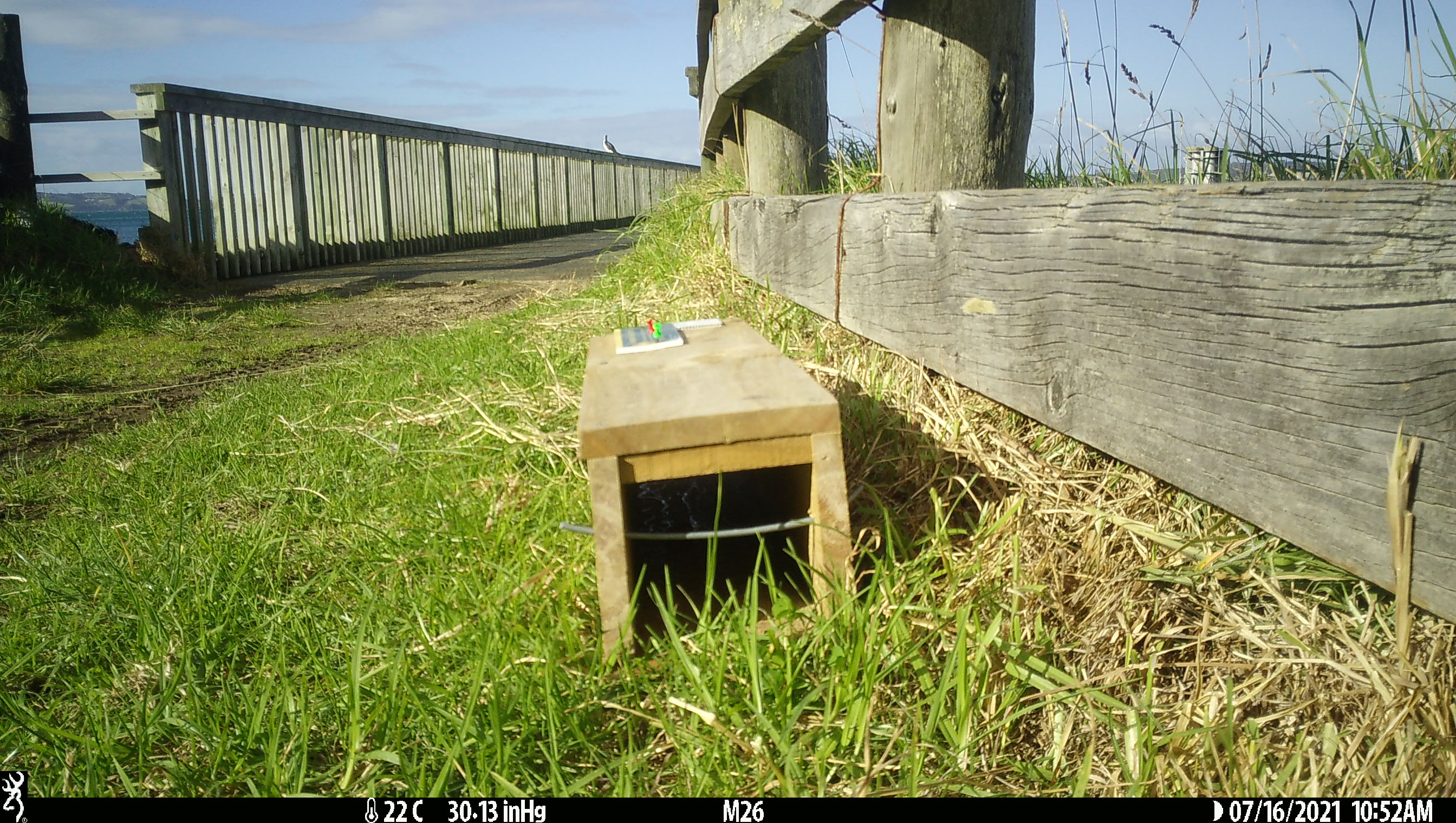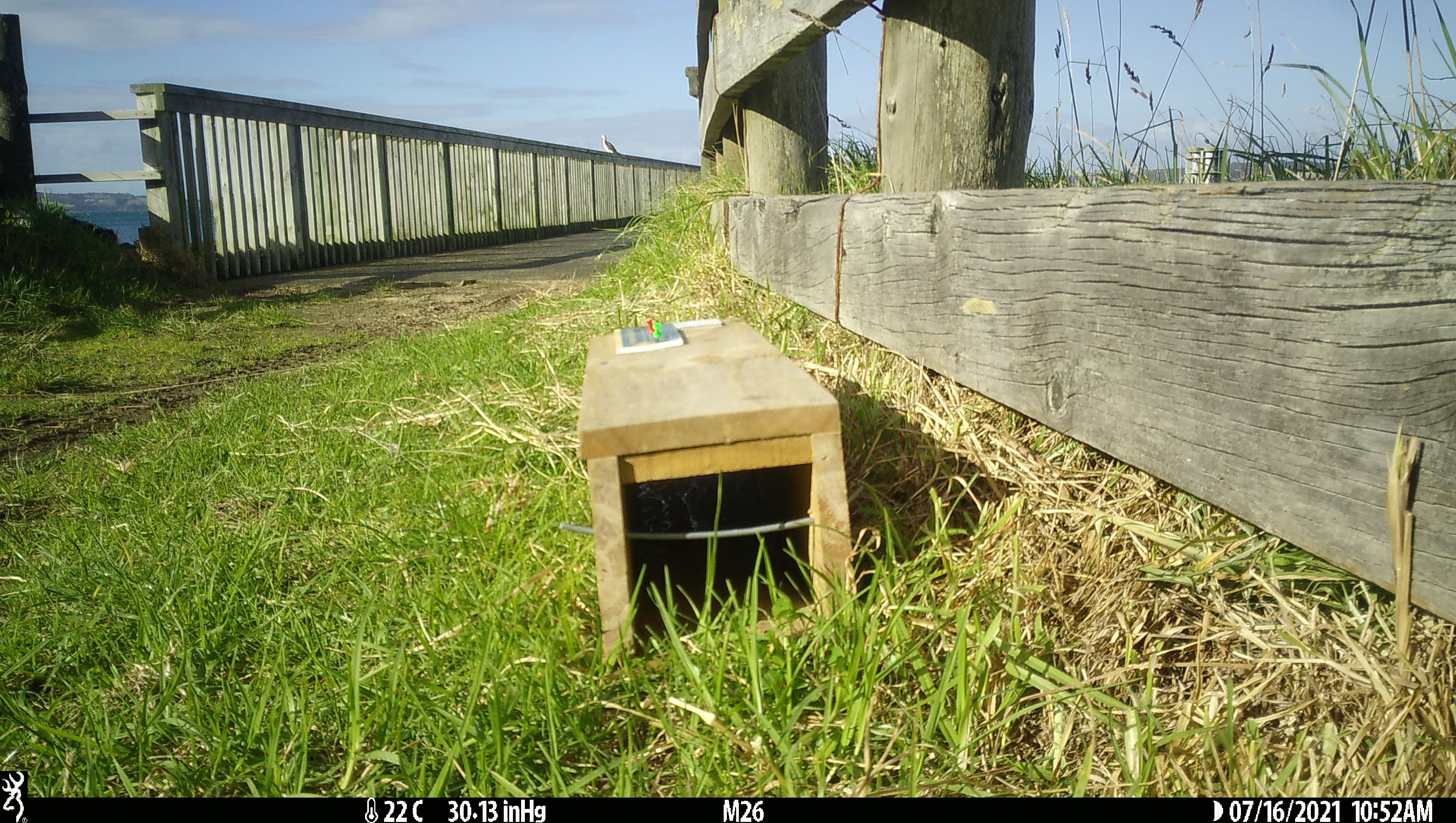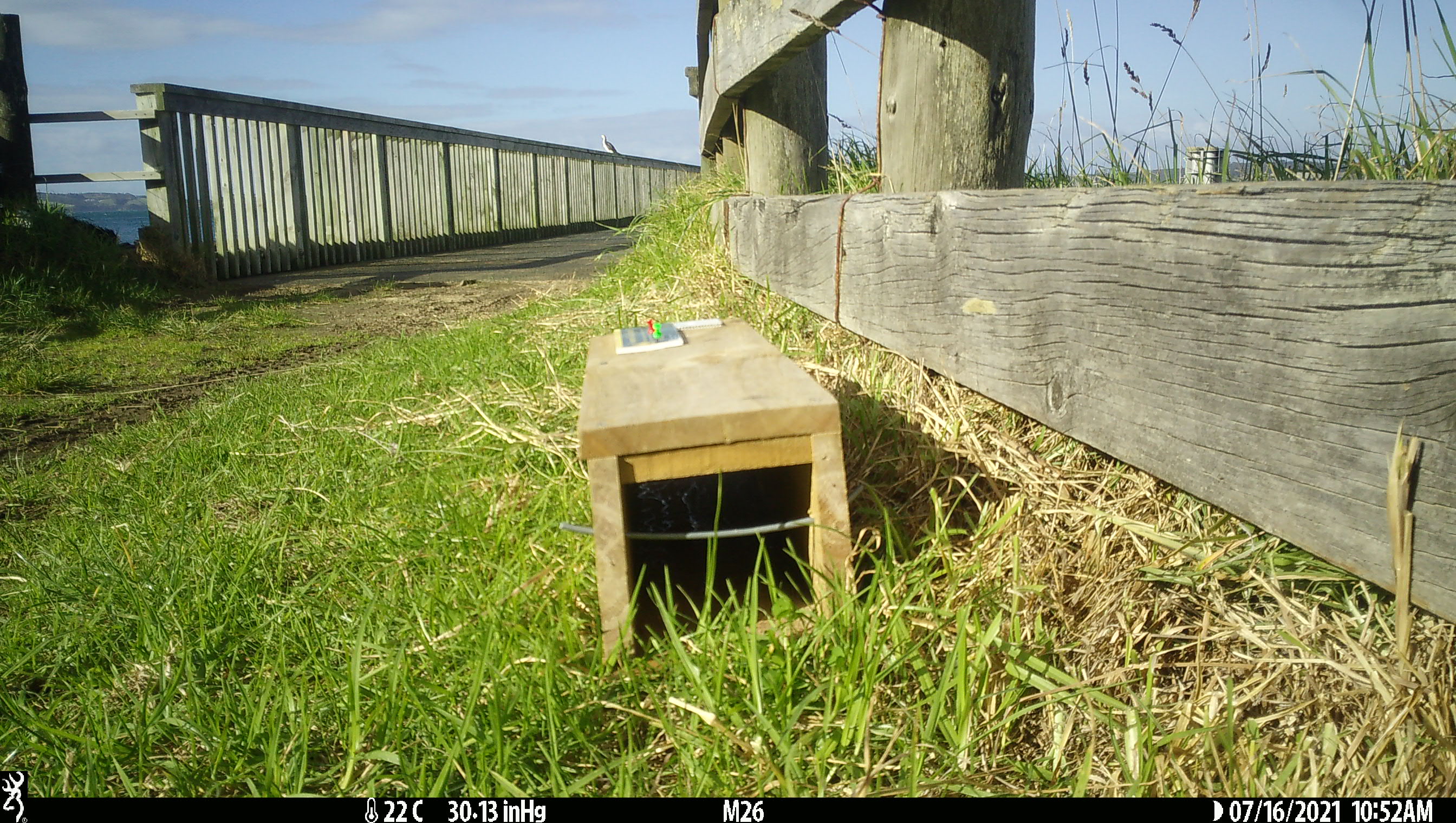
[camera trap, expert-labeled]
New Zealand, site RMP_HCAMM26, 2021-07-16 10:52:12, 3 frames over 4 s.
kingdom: Animalia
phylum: Chordata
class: Aves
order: Suliformes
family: Phalacrocoracidae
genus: Gulosus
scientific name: Gulosus aristotelis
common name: common shag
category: shag